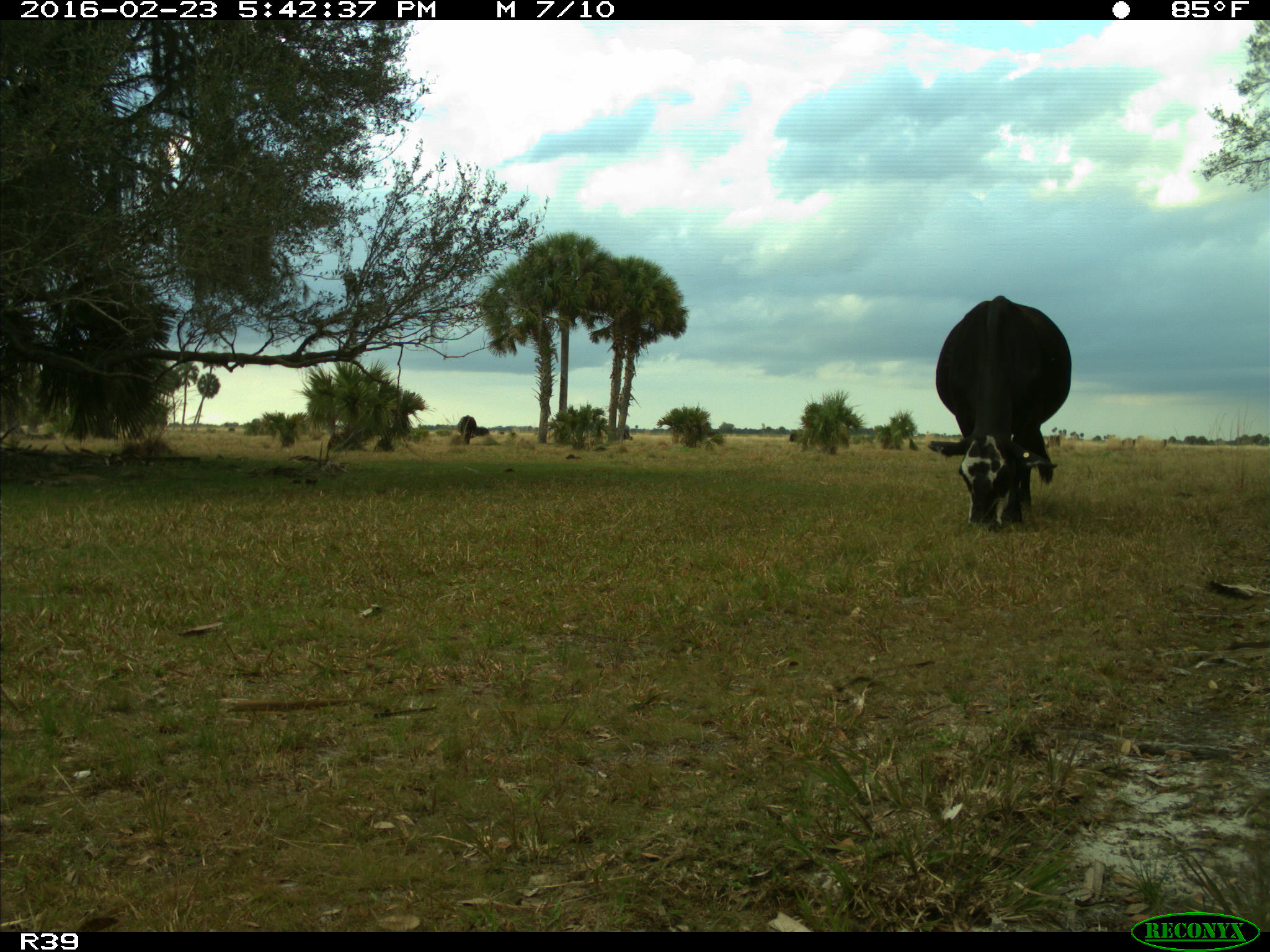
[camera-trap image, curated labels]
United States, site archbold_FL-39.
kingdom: Animalia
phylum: Chordata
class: Mammalia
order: Artiodactyla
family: Bovidae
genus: Bos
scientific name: Bos taurus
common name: domestic cow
Bos taurus (domestic cow).